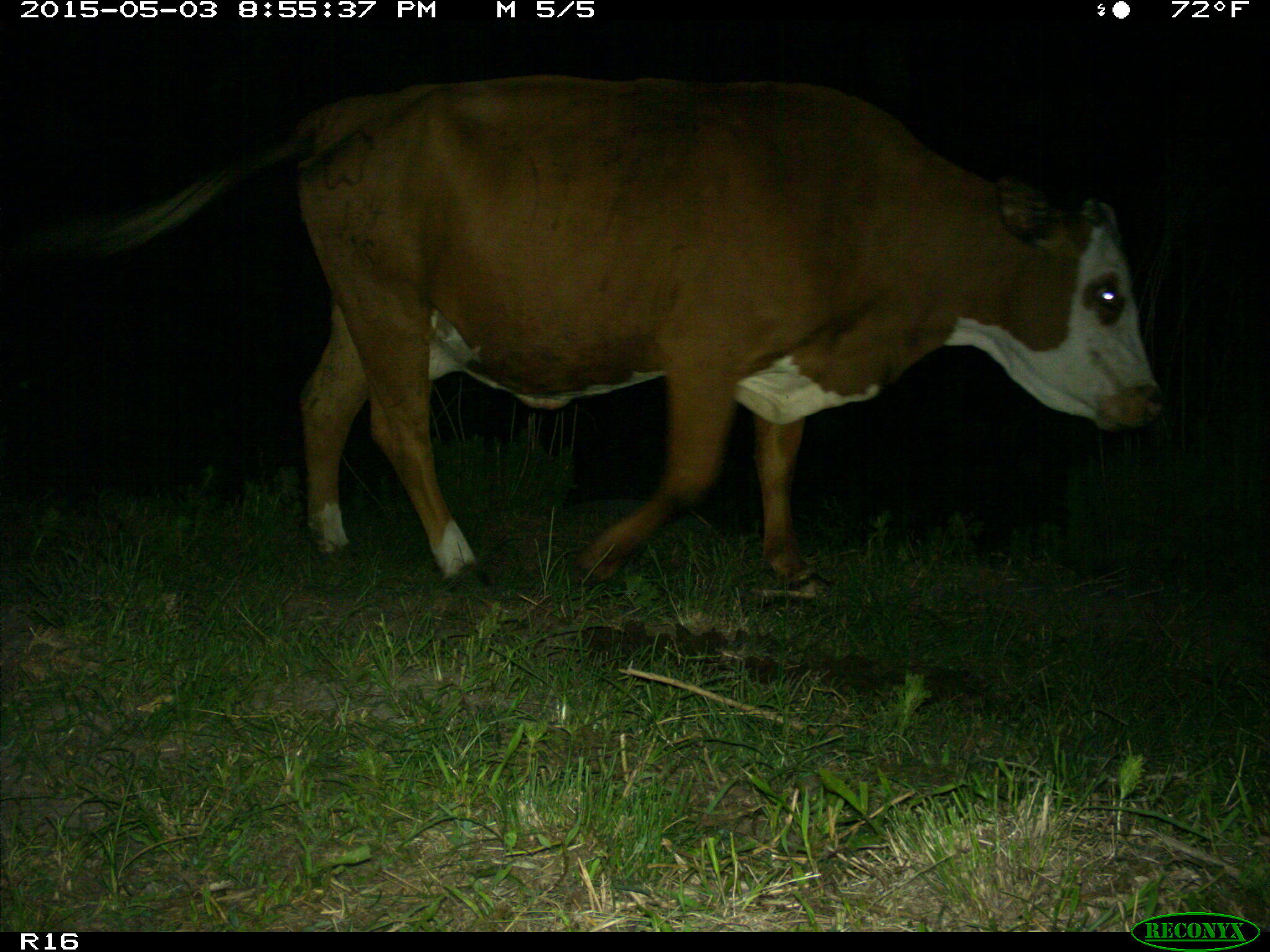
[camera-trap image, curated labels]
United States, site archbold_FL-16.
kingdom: Animalia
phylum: Chordata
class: Mammalia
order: Artiodactyla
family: Bovidae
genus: Bos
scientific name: Bos taurus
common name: domestic cow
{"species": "Bos taurus (domestic cow)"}